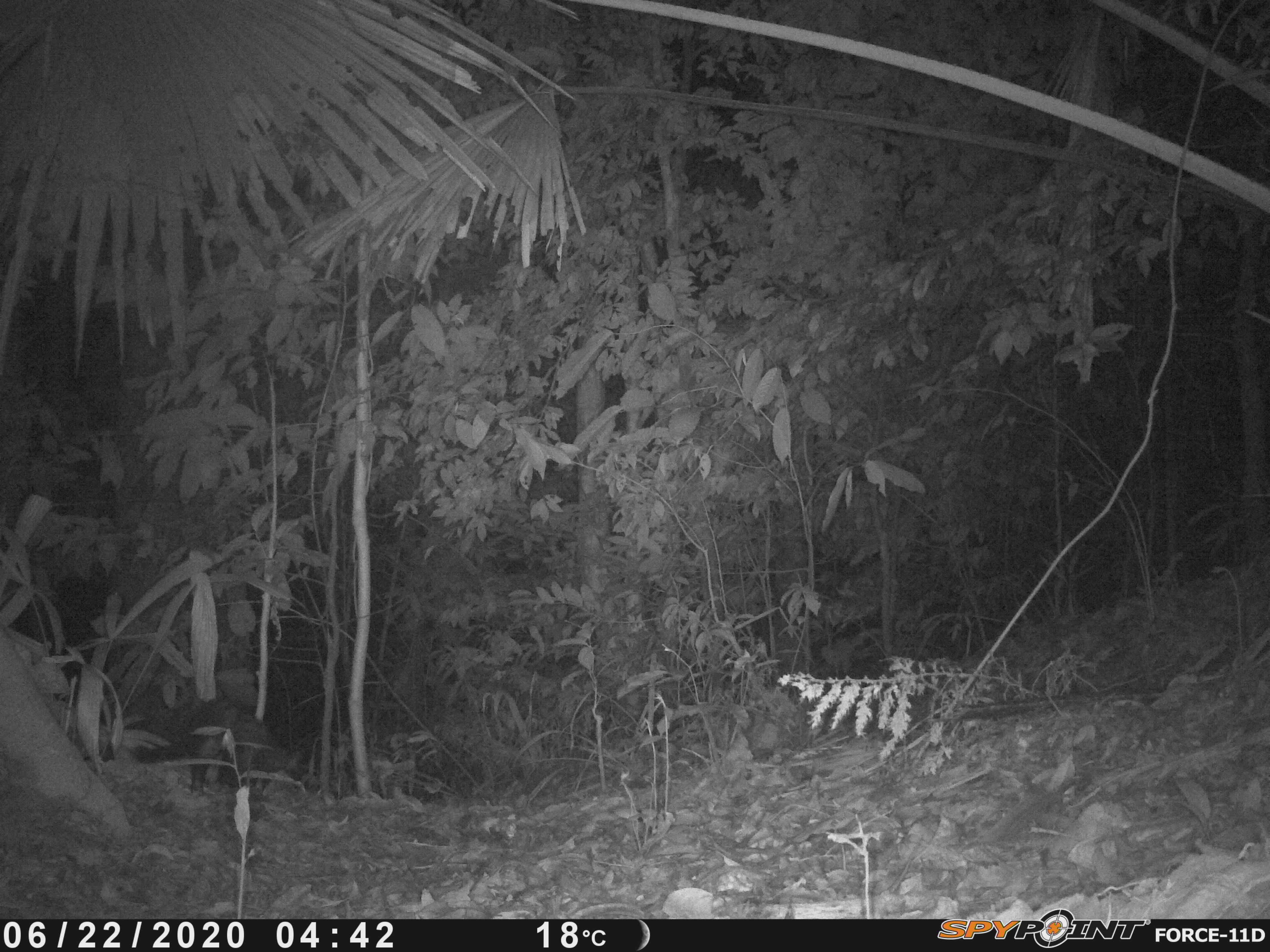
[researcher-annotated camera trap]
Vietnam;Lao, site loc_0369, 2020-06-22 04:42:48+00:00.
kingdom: Animalia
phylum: Chordata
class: Mammalia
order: Carnivora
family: Viverridae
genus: Paradoxurus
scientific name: Paradoxurus hermaphroditus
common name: common palm civet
Common palm civet (Paradoxurus hermaphroditus). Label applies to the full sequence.